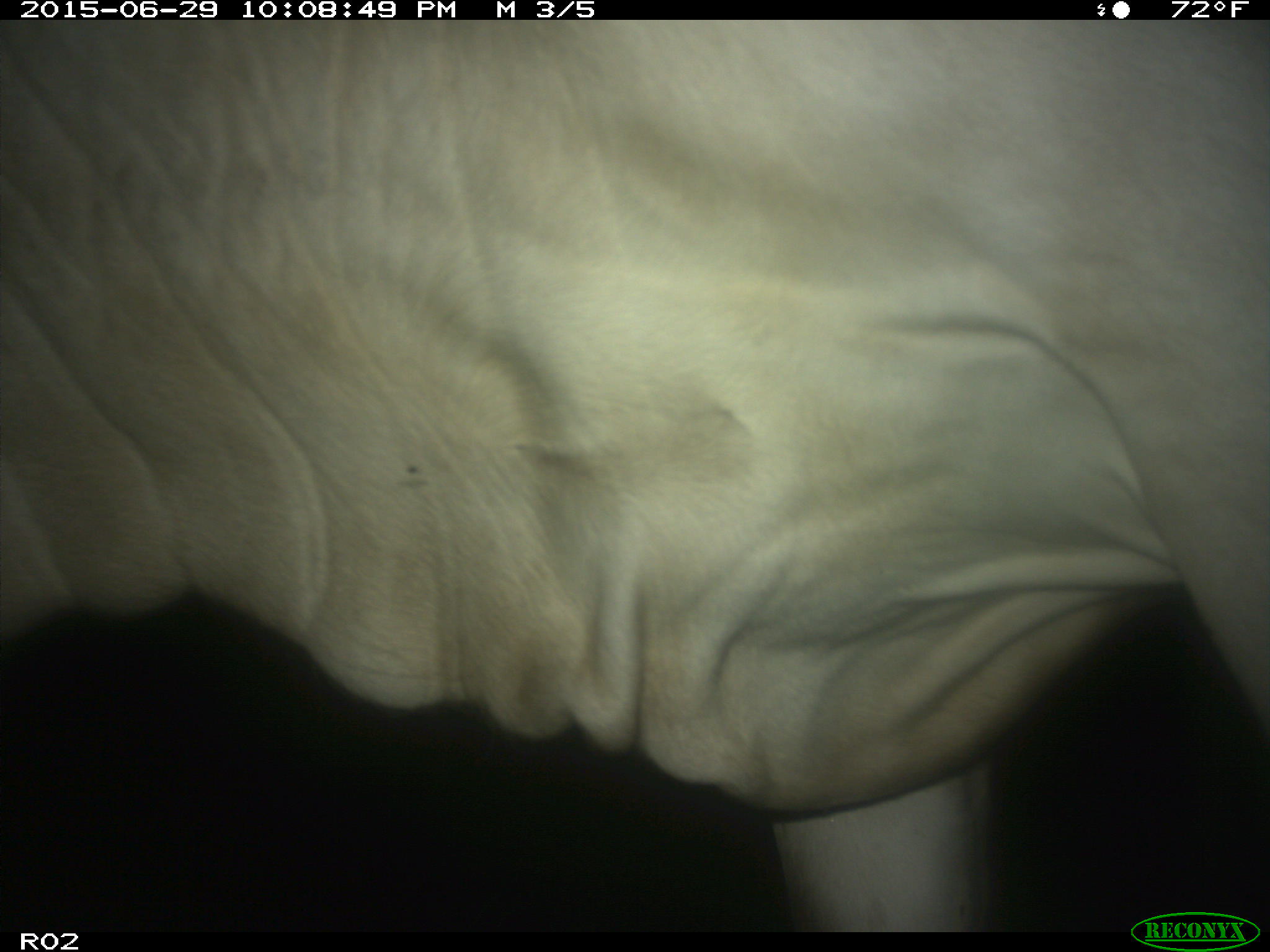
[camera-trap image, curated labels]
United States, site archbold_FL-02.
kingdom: Animalia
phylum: Chordata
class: Mammalia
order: Artiodactyla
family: Bovidae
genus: Bos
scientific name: Bos taurus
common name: domestic cow